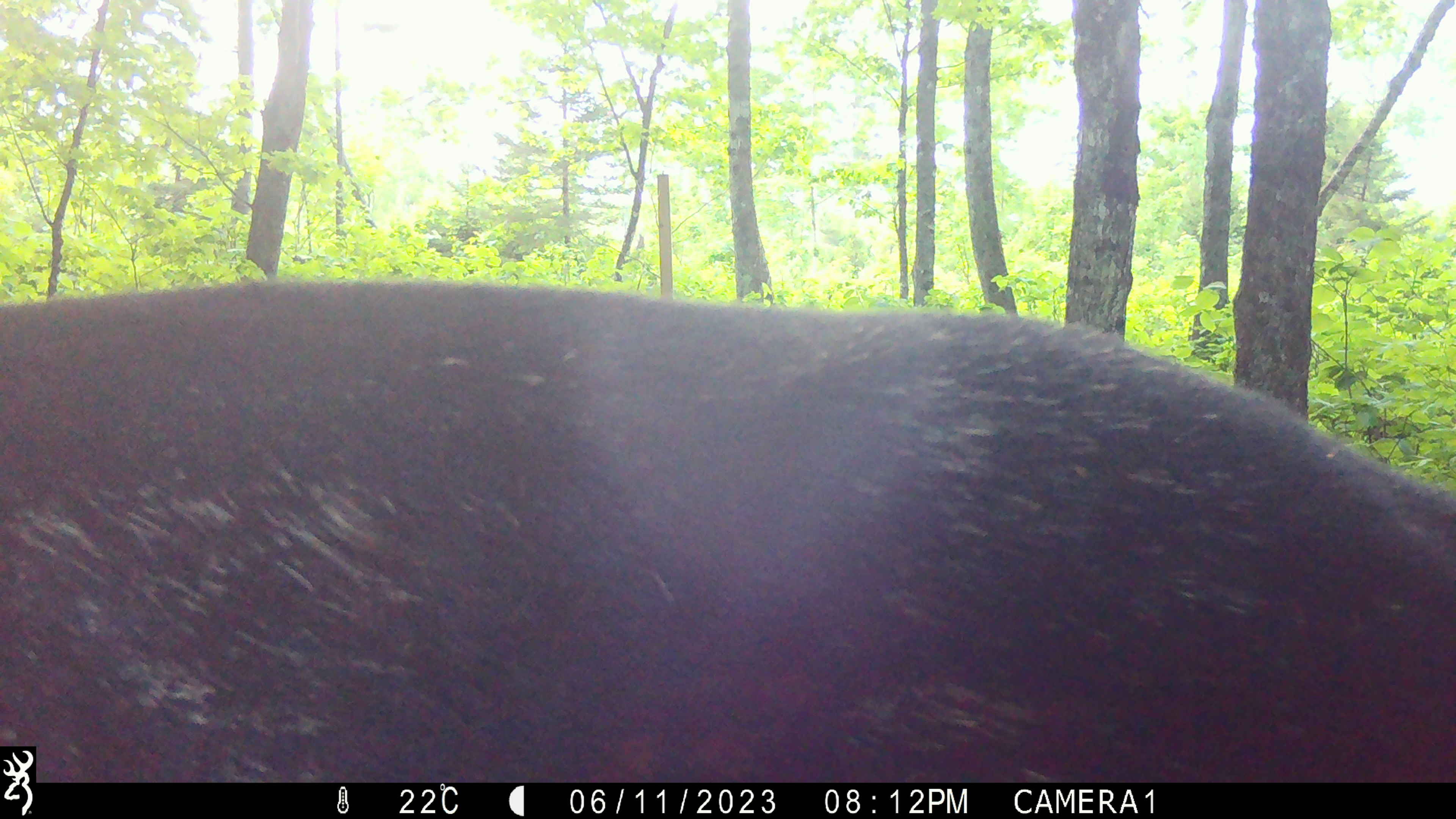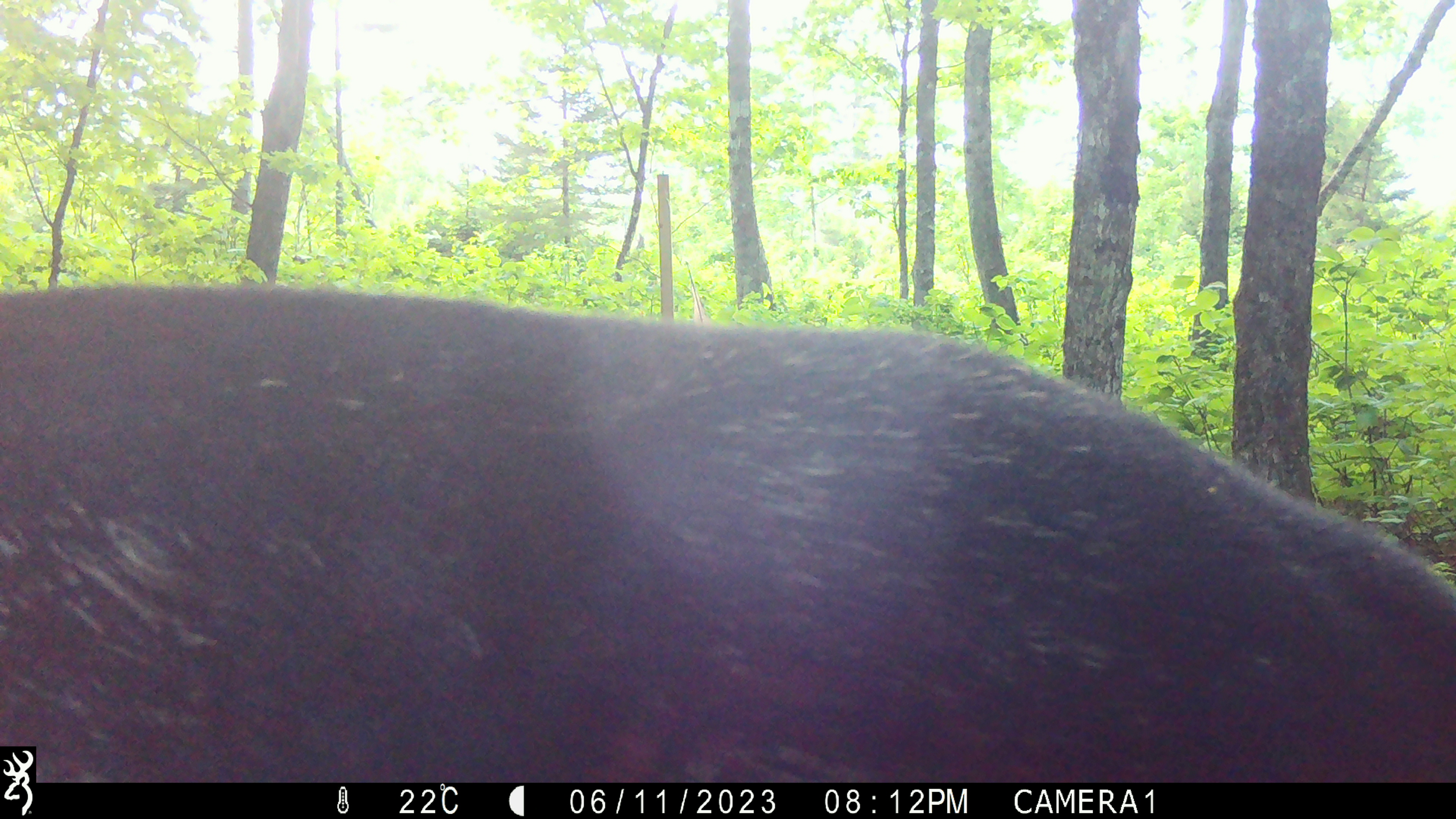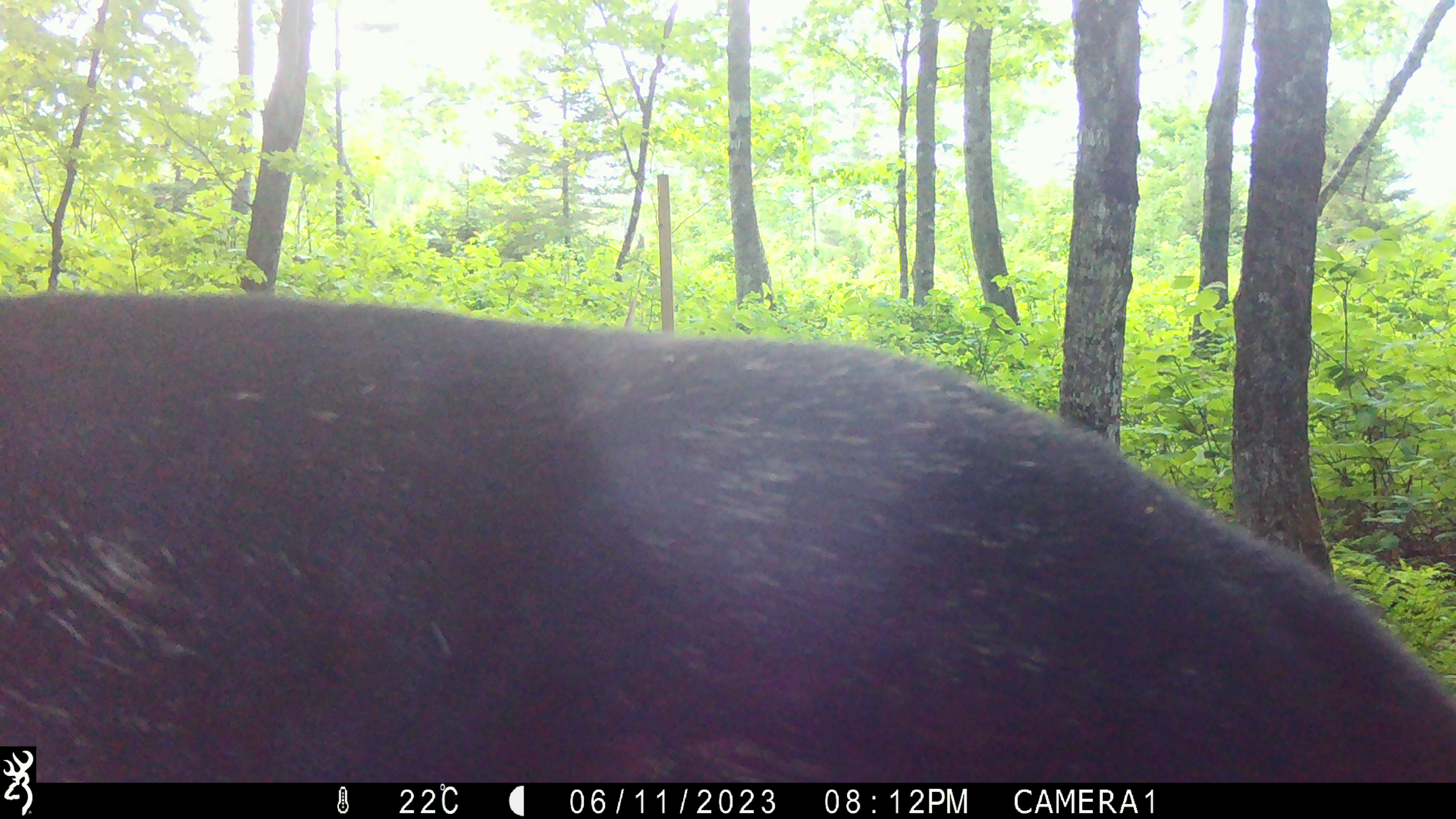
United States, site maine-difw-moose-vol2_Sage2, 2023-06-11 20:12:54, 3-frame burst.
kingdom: Animalia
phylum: Chordata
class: Mammalia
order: Artiodactyla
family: Cervidae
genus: Alces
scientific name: Alces alces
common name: moose